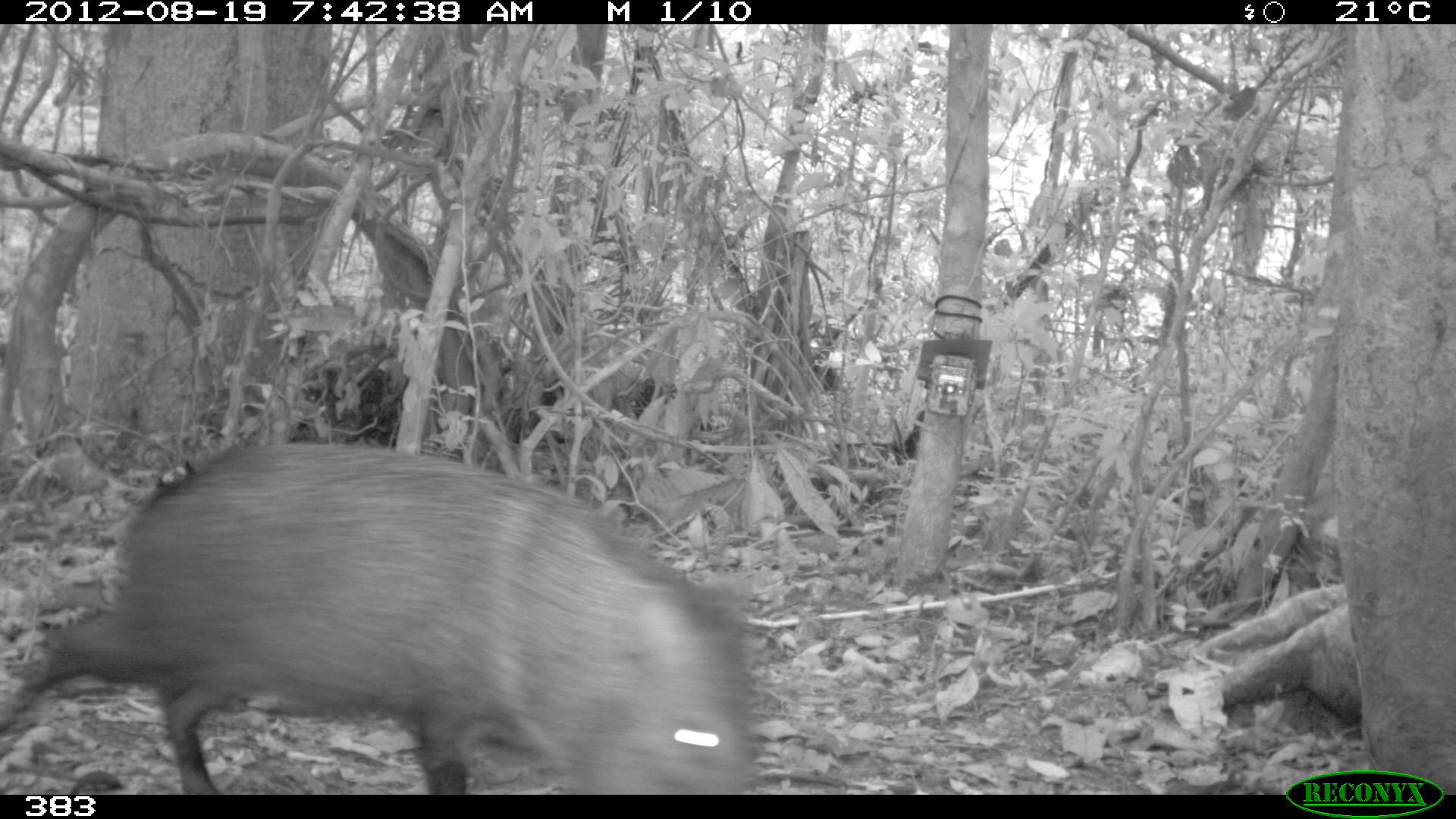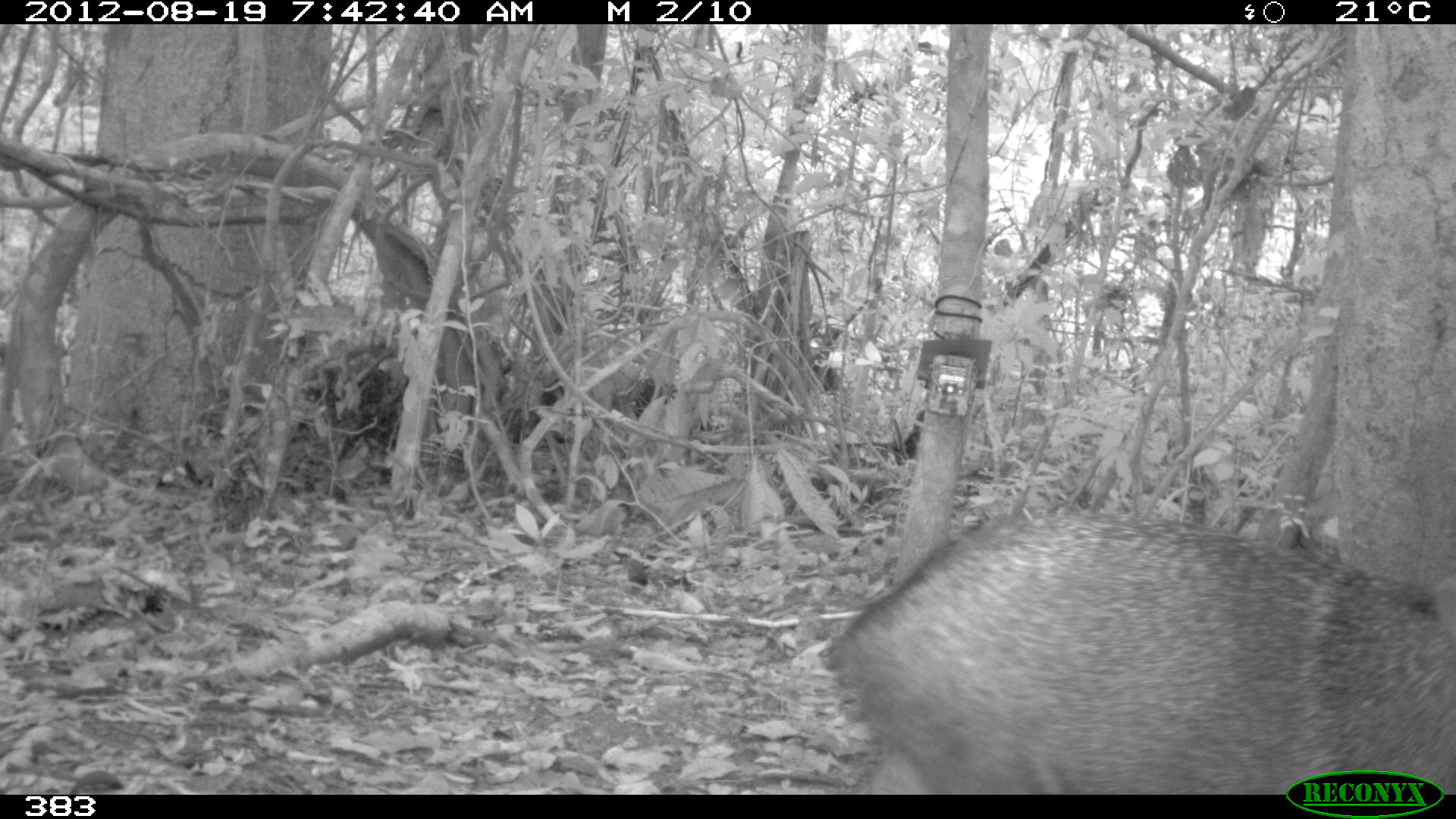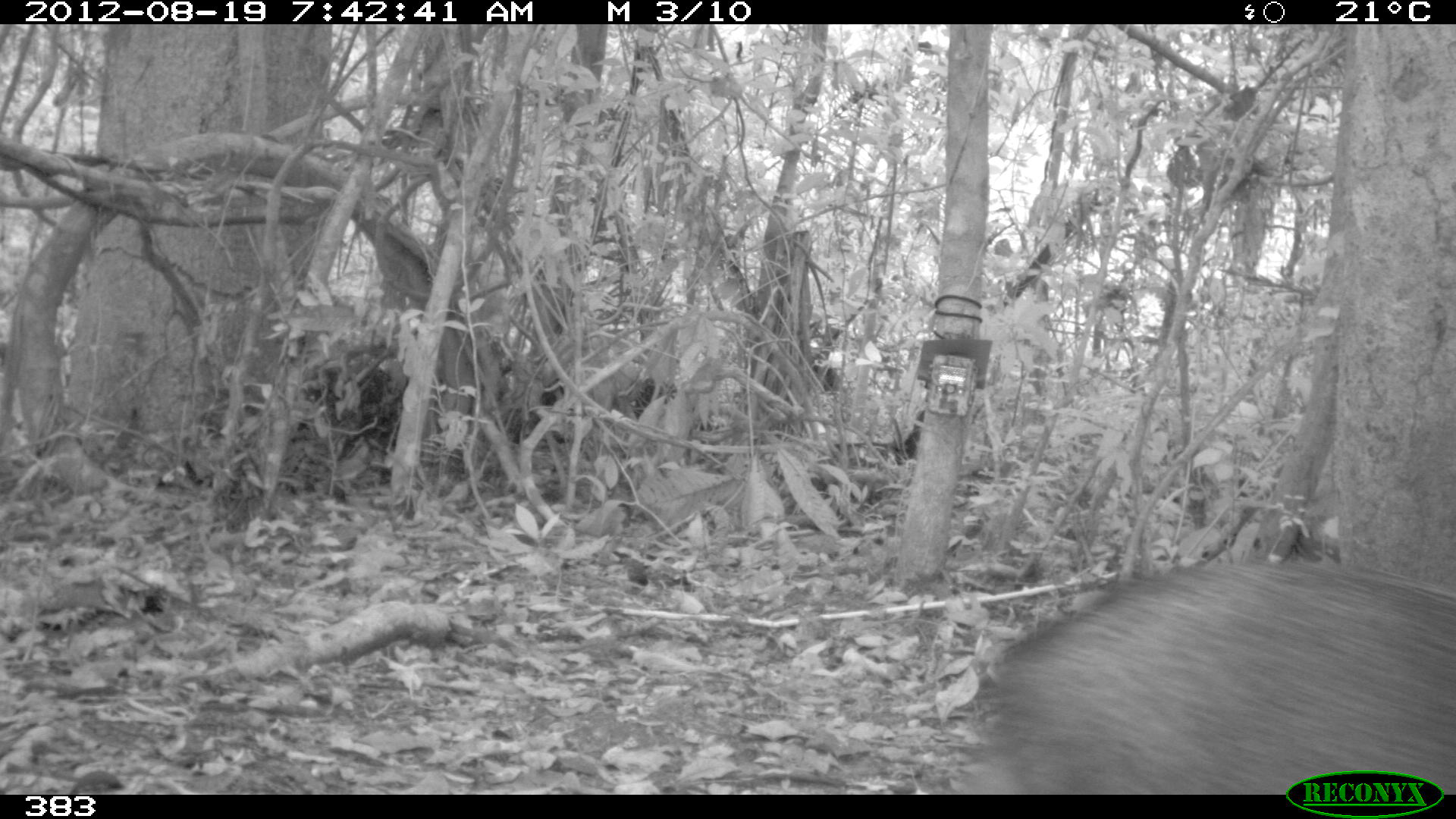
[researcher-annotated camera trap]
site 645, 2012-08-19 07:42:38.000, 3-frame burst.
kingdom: Animalia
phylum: Chordata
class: Mammalia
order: Artiodactyla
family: Tayassuidae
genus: Pecari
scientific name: Pecari tajacu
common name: collared peccary